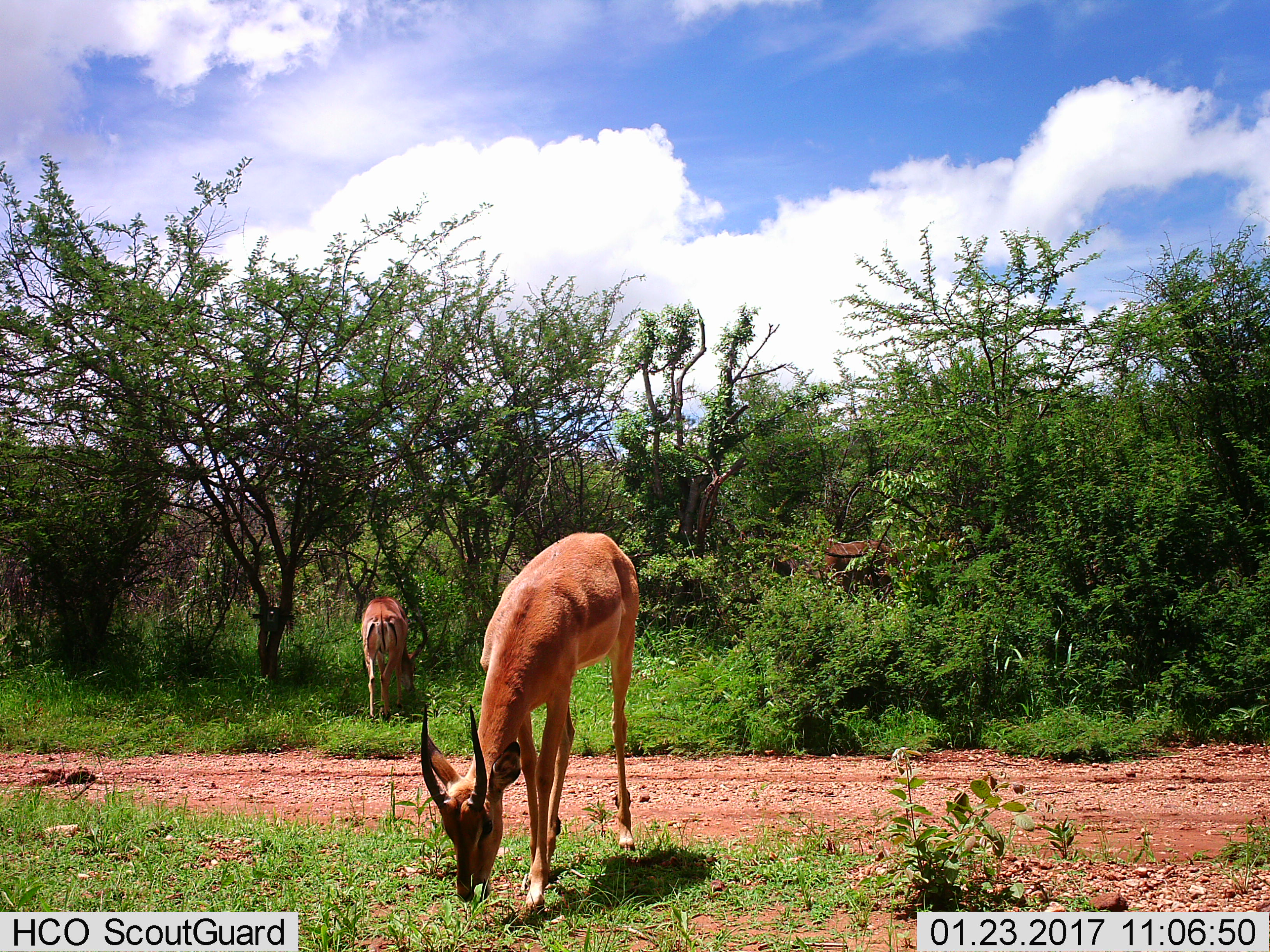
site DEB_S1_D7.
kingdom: Animalia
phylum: Chordata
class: Mammalia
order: Artiodactyla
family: Bovidae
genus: Aepyceros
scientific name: Aepyceros melampus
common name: impala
Impala (Aepyceros melampus), count 2. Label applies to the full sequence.